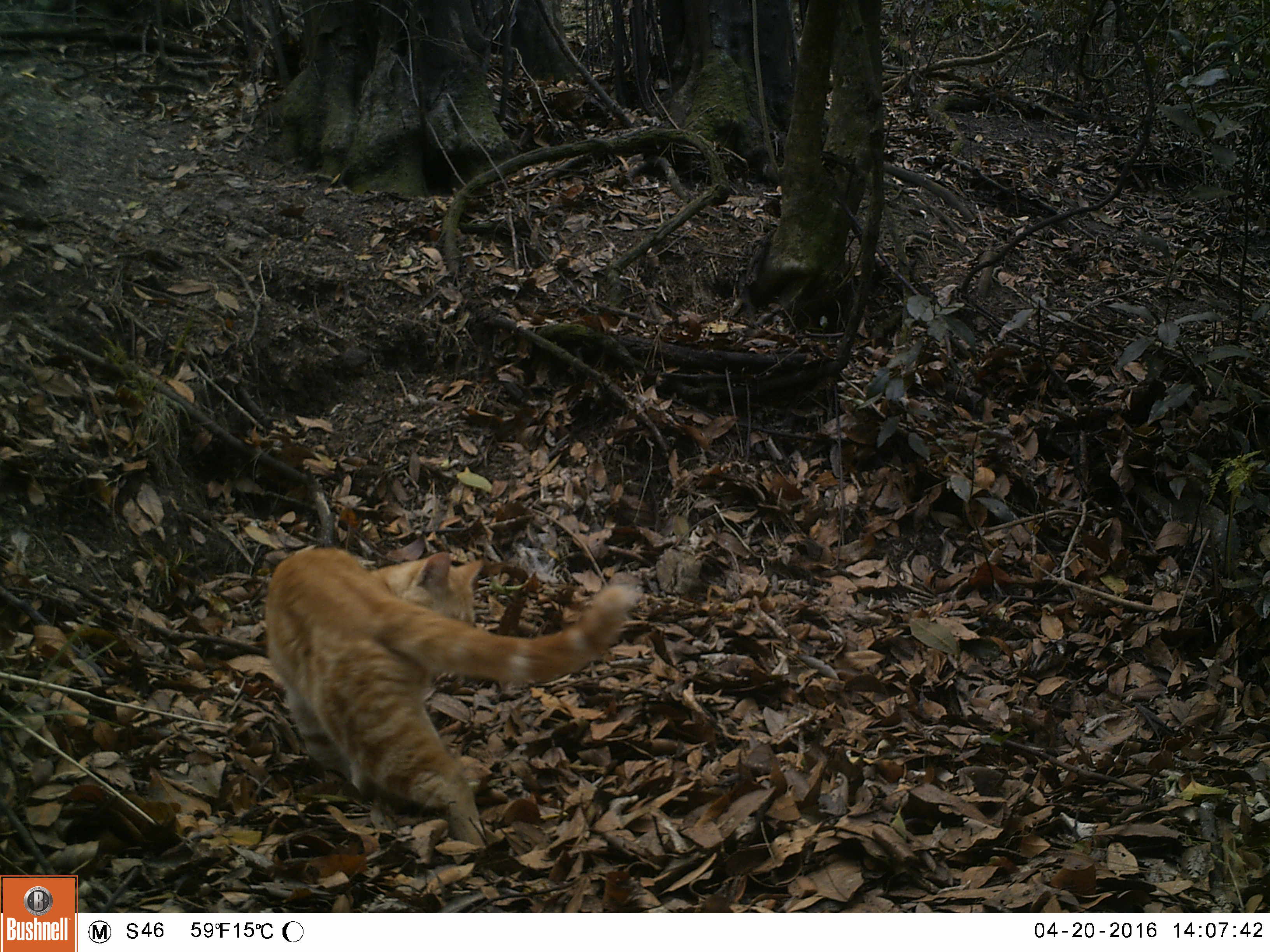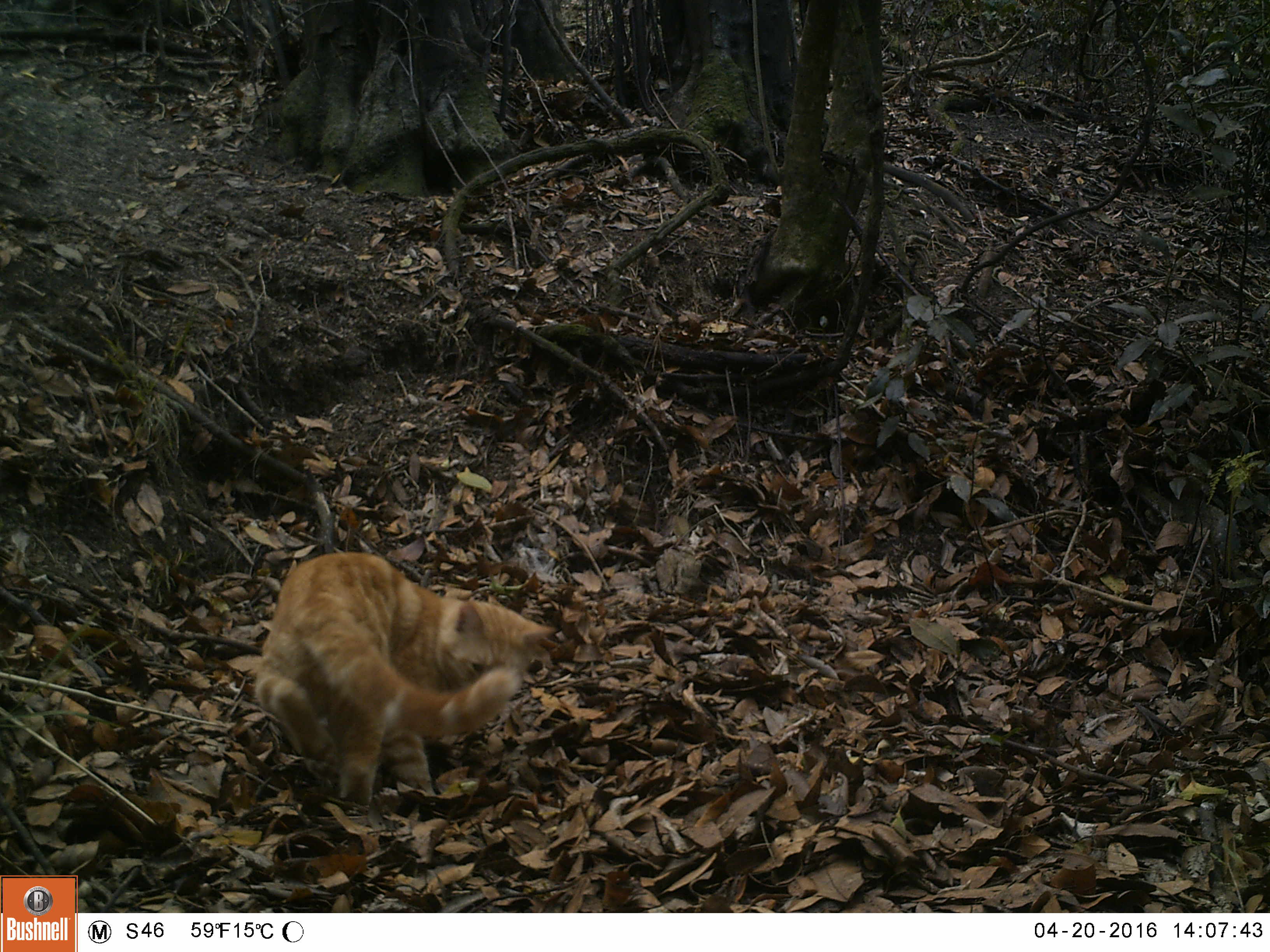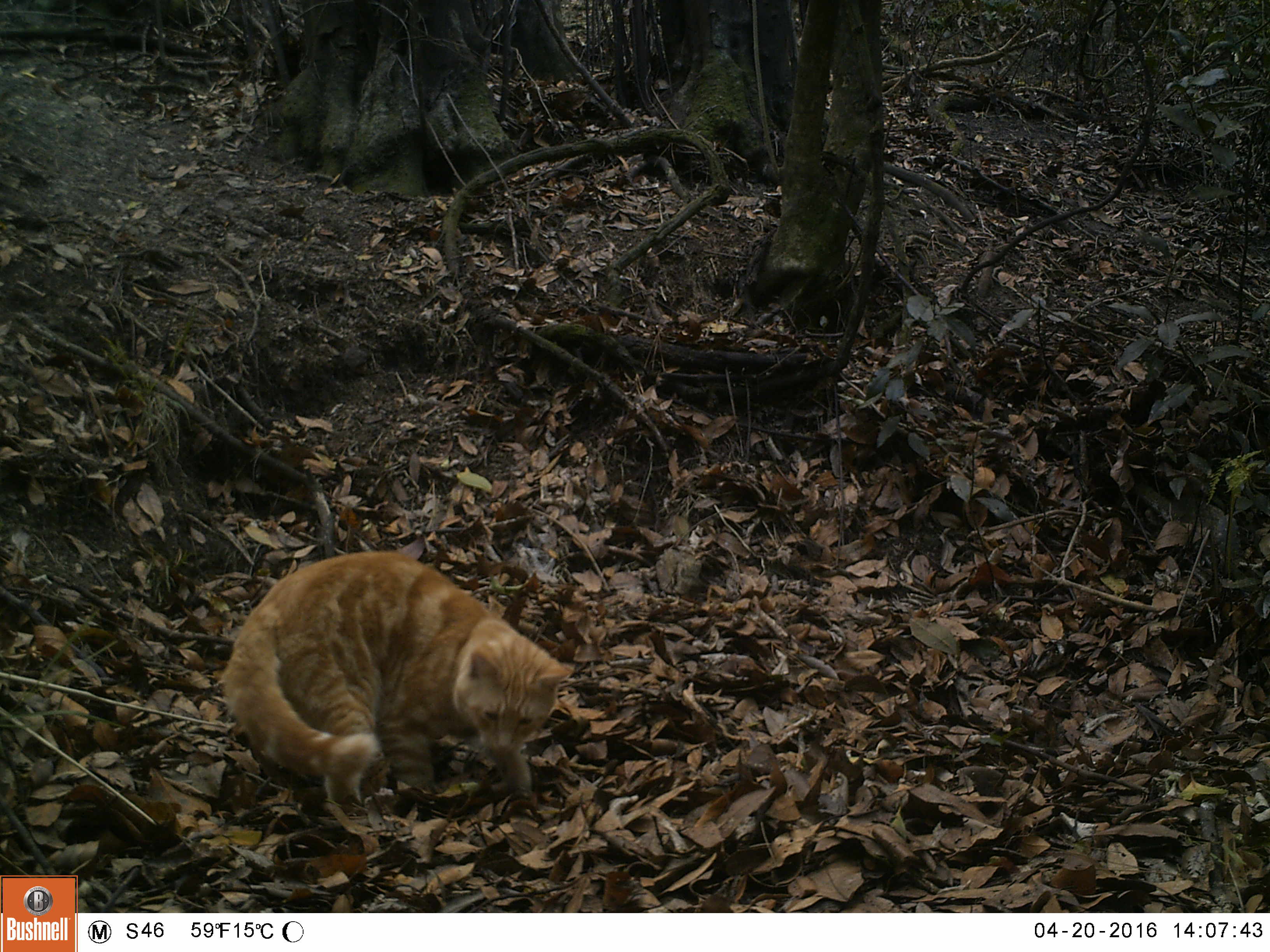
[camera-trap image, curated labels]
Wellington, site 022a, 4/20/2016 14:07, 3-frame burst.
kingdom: Animalia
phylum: Chordata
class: Mammalia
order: Carnivora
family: Felidae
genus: Felis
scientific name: Felis catus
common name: cat